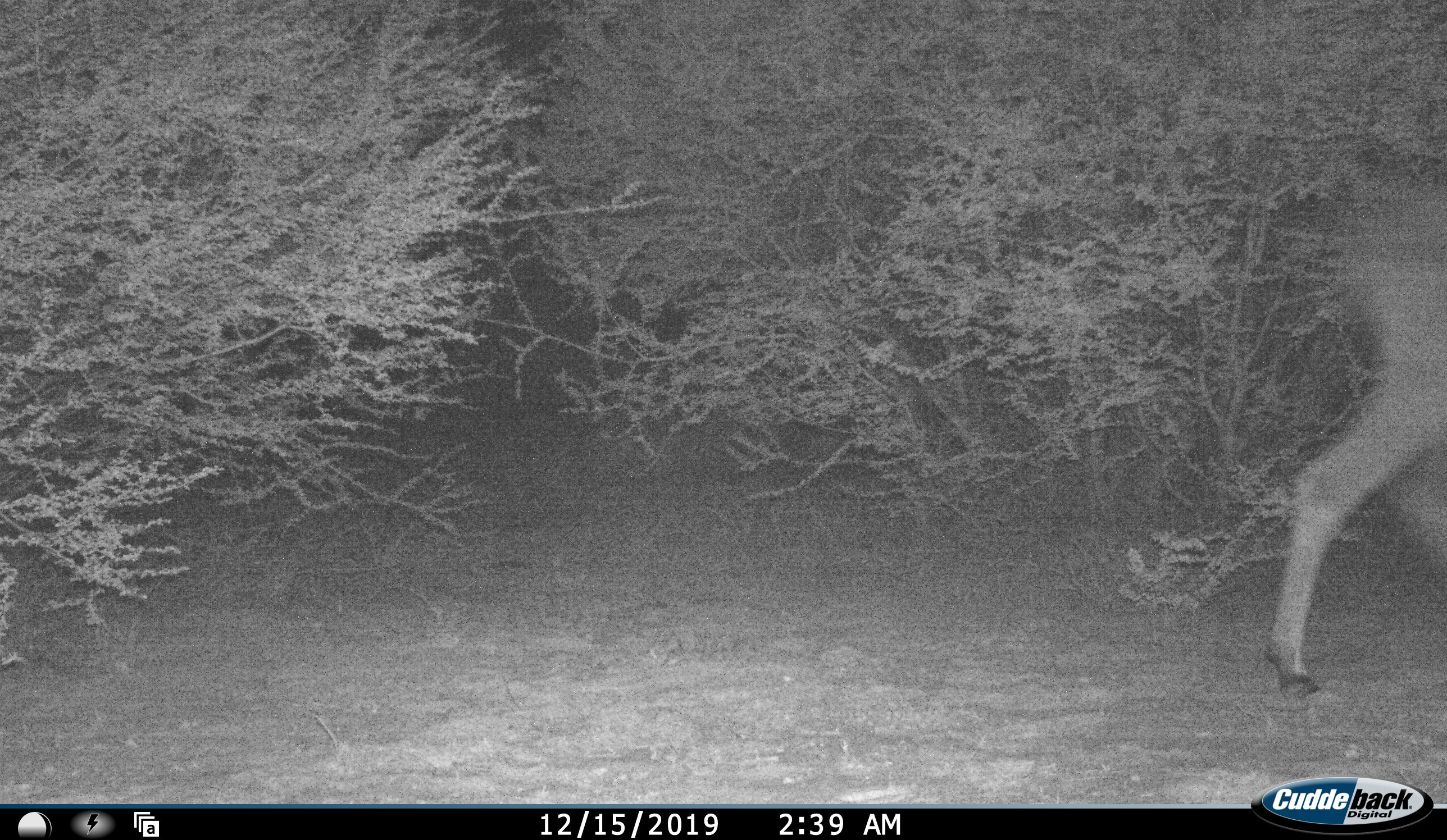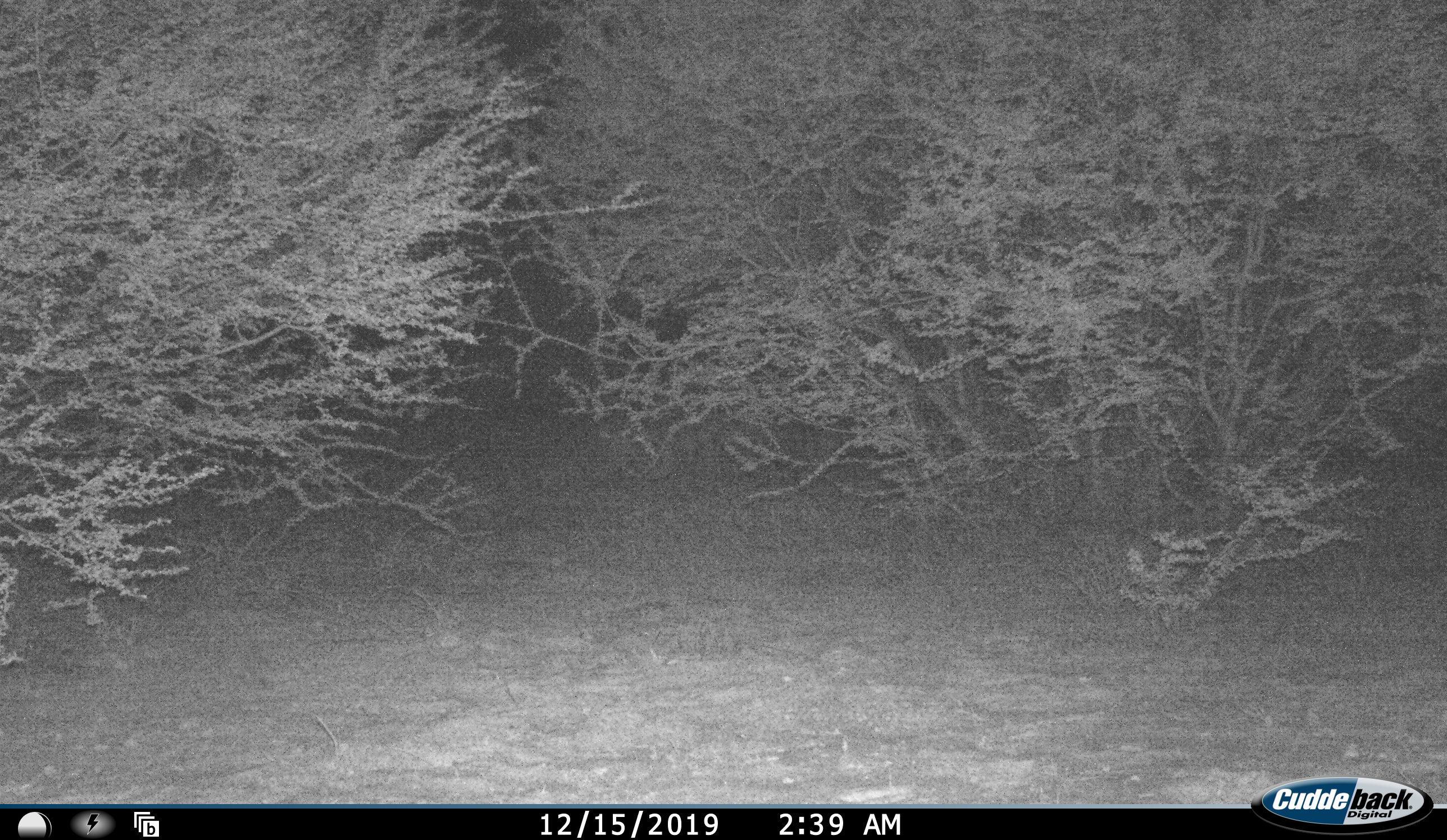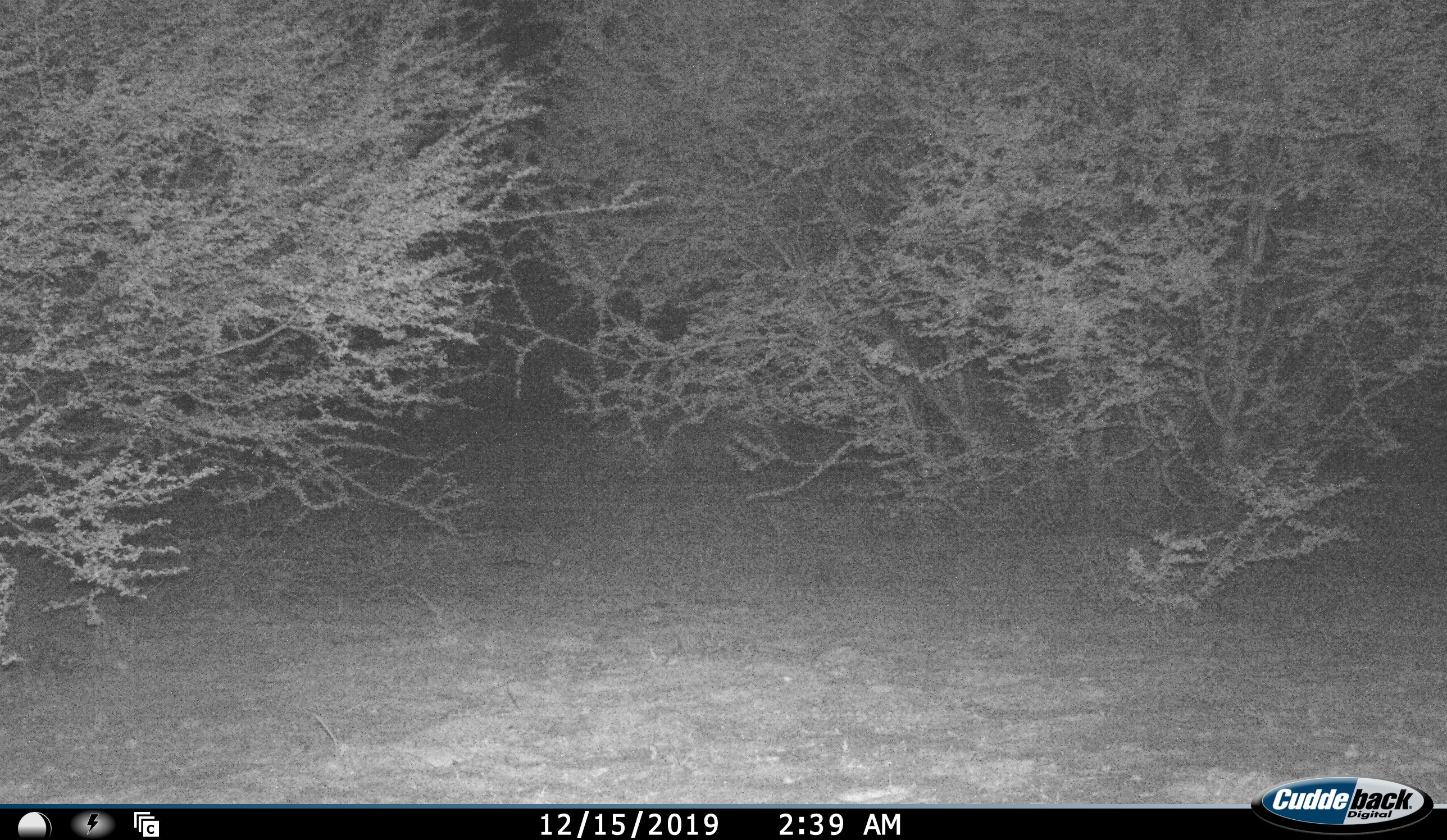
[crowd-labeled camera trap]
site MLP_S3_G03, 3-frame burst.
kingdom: Animalia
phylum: Chordata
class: Mammalia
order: Artiodactyla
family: Bovidae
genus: Aepyceros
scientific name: Aepyceros melampus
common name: impala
Impala (Aepyceros melampus), count 1. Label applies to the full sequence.